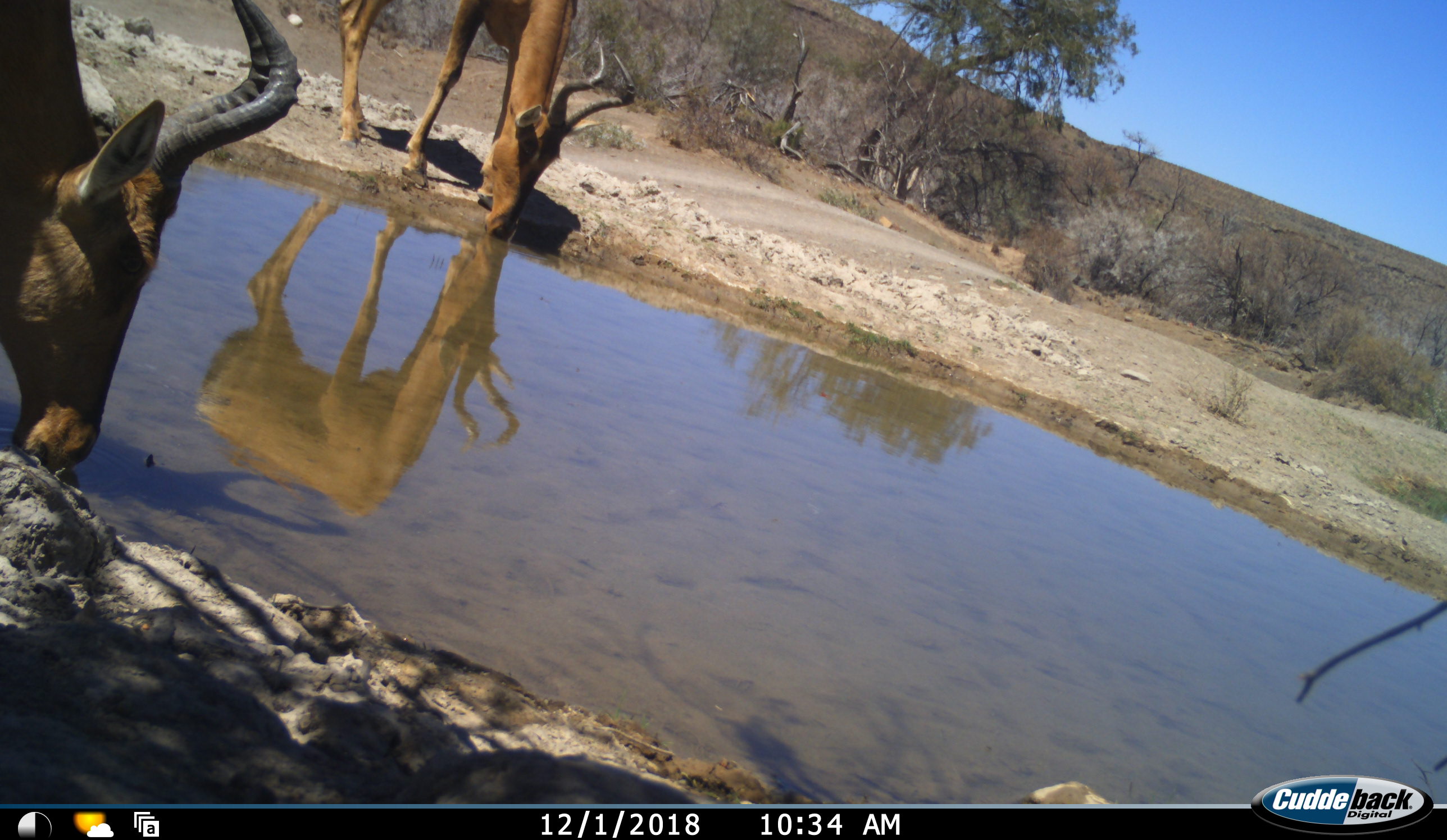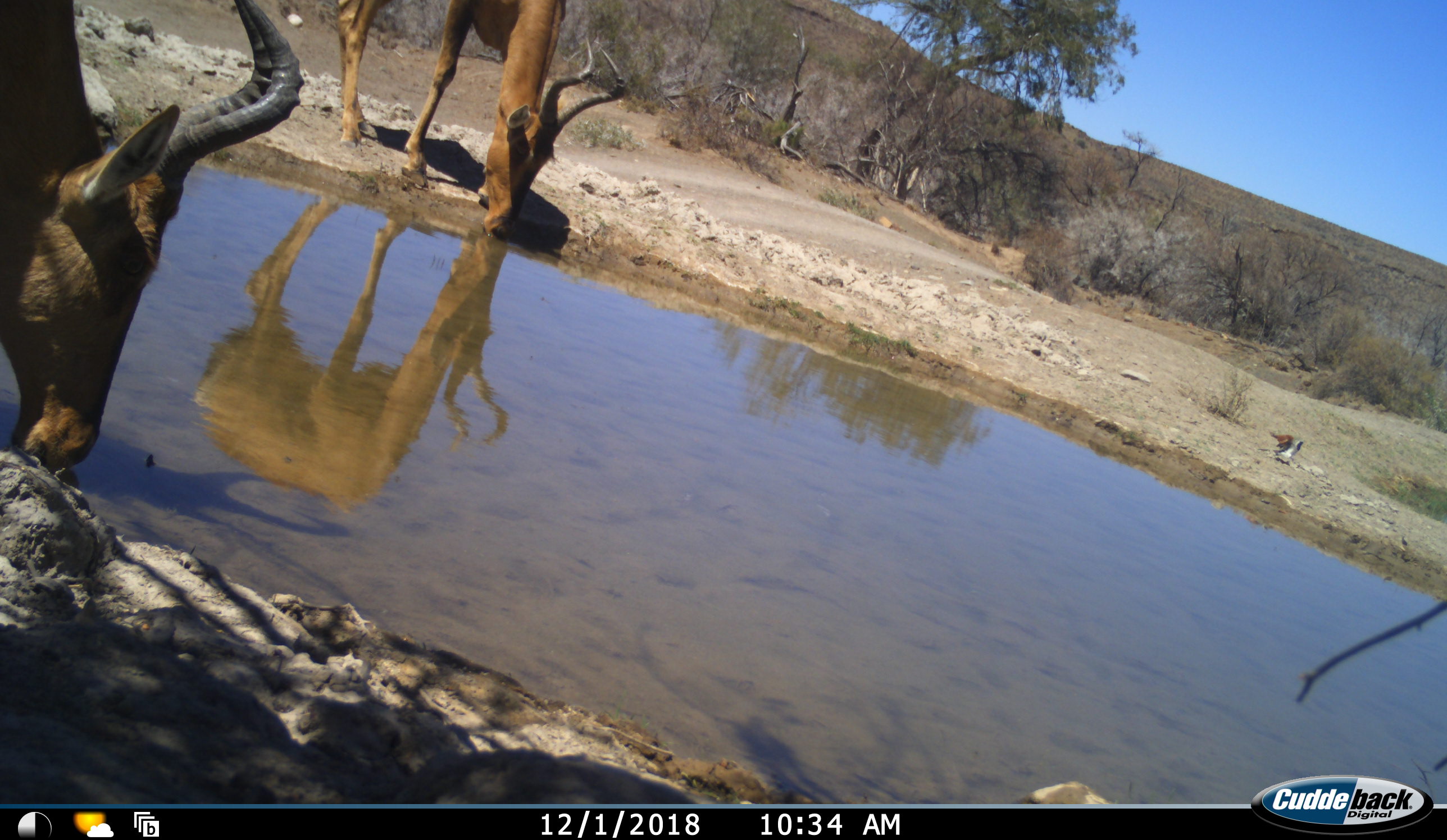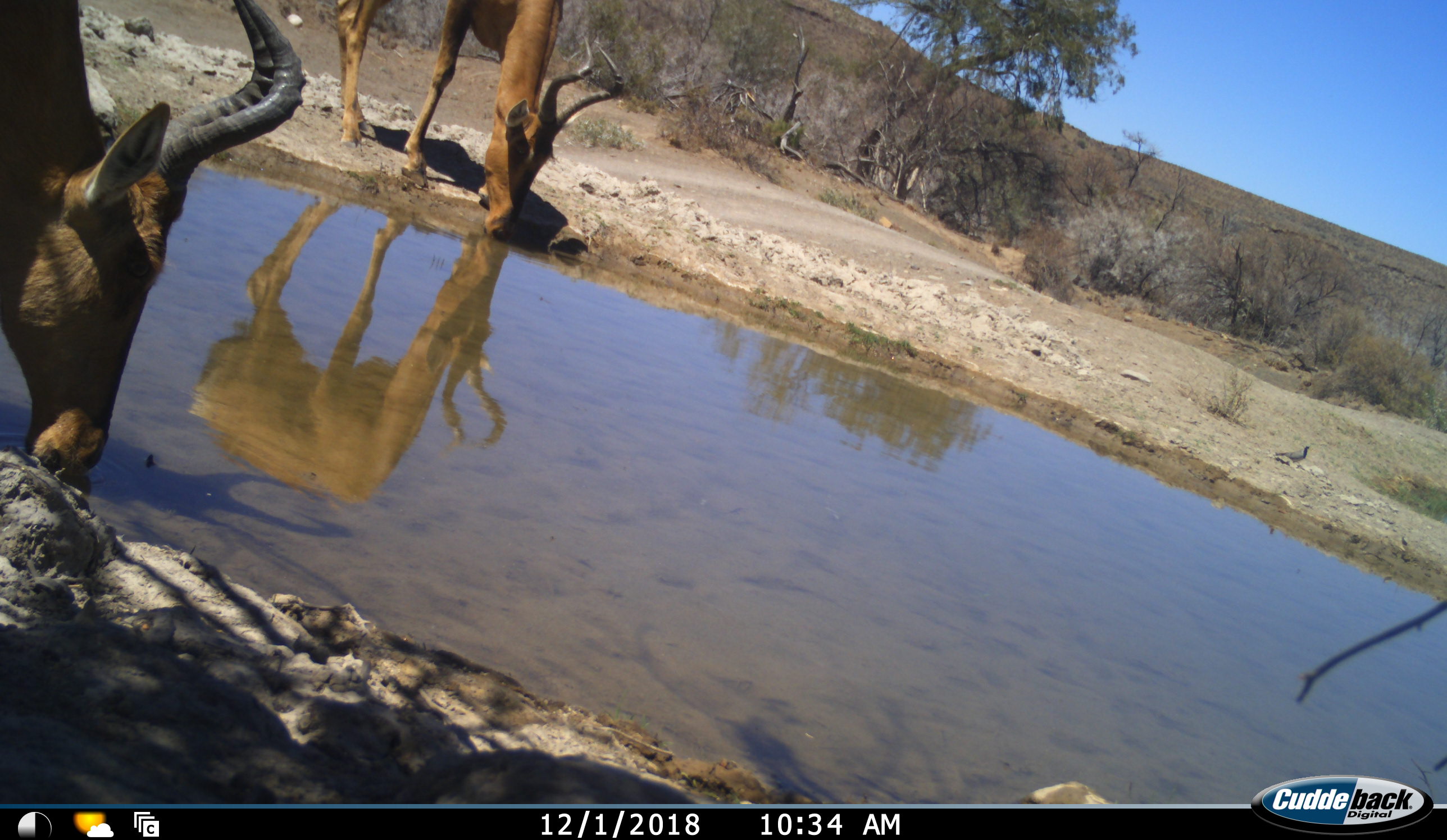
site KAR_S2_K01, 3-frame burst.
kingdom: Animalia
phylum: Chordata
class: Aves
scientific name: Aves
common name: bird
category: birdother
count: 1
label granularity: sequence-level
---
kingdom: Animalia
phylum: Chordata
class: Mammalia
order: Artiodactyla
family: Bovidae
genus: Alcelaphus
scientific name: Alcelaphus buselaphus caama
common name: red hartebeest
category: hartebeestred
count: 2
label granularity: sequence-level